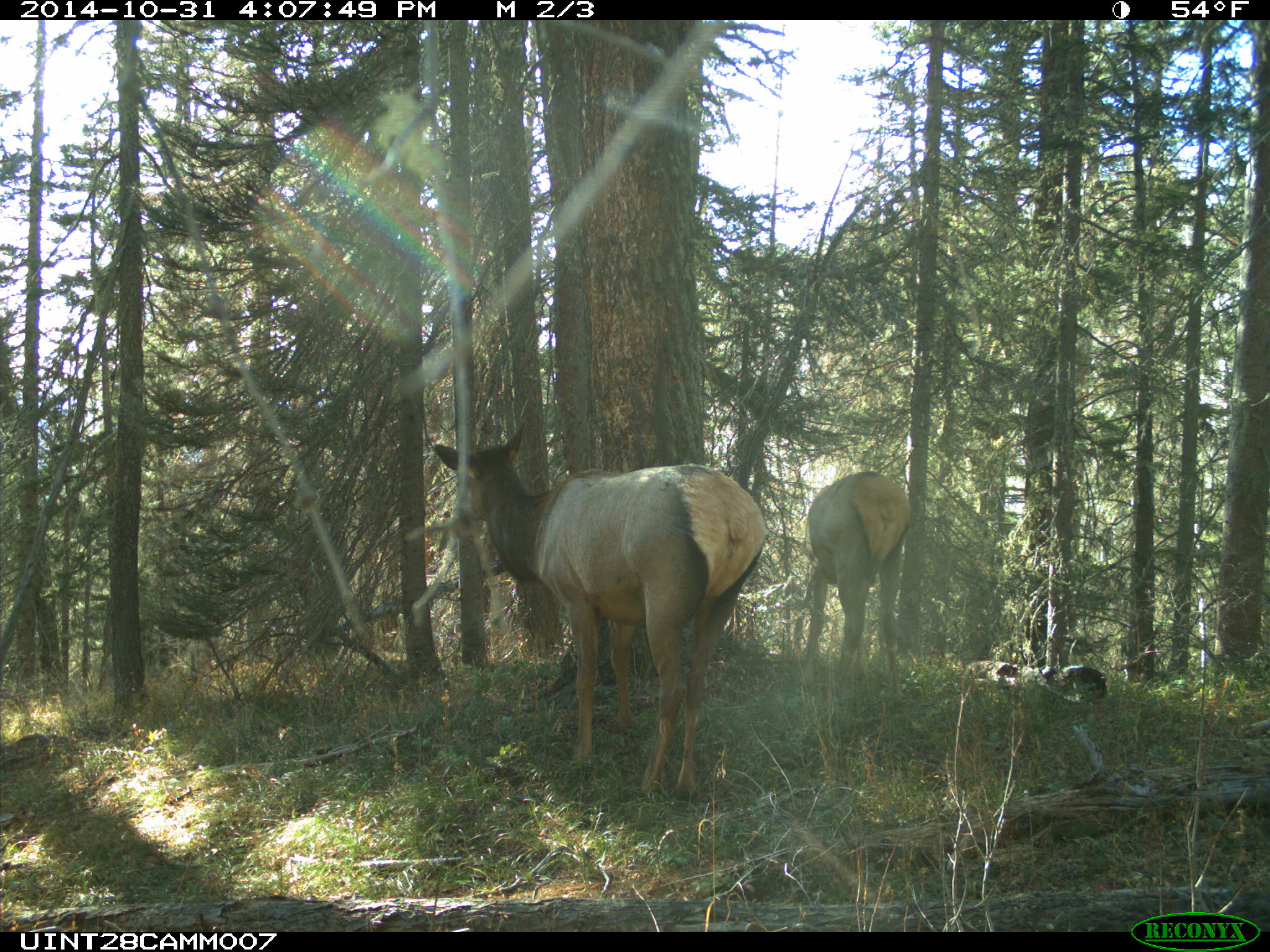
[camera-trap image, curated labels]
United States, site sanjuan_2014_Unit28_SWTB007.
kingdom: Animalia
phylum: Chordata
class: Mammalia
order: Artiodactyla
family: Cervidae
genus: Cervus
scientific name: Cervus elaphus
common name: red deer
Cervus elaphus (red deer).